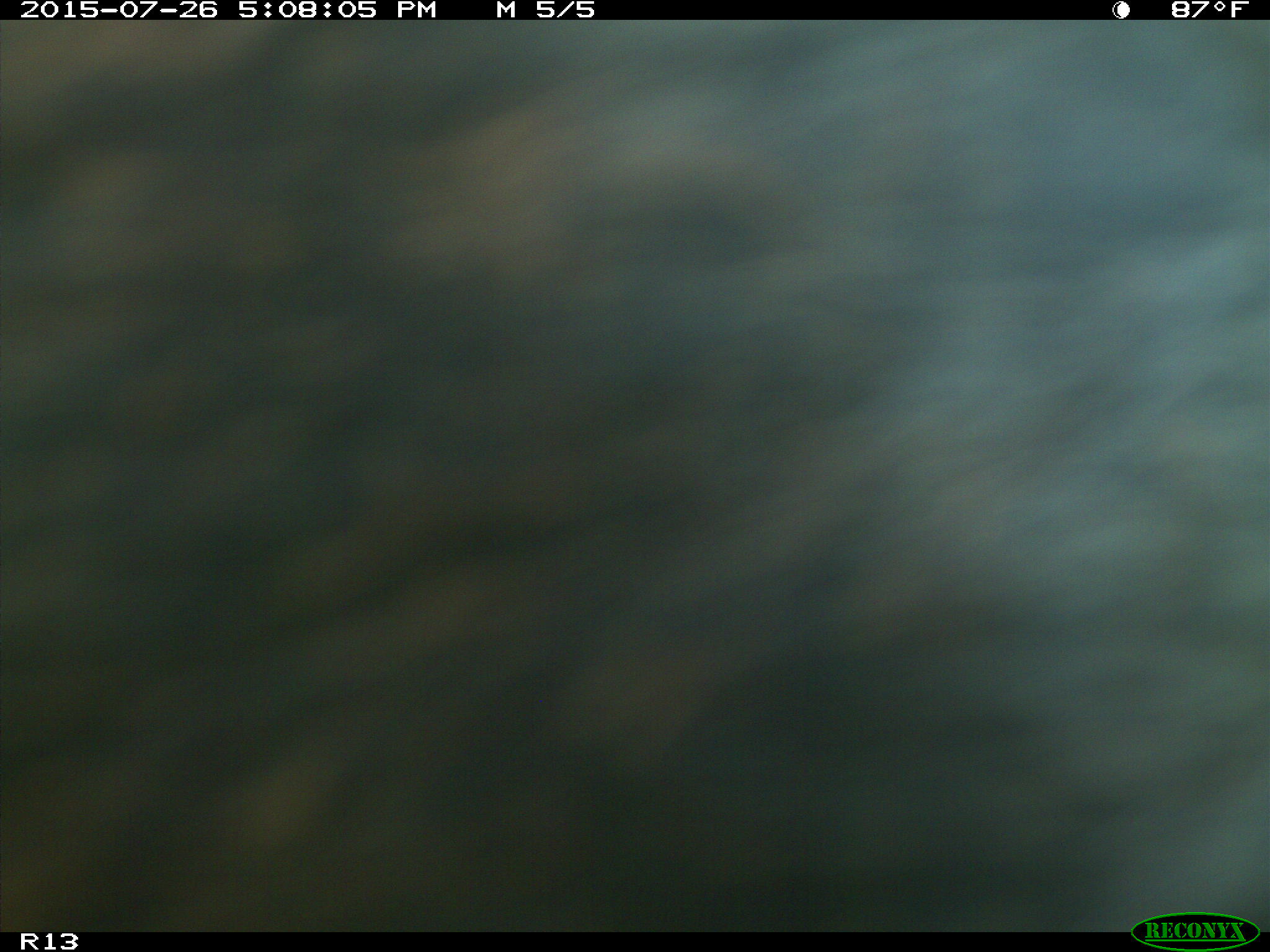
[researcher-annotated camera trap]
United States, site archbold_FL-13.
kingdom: Animalia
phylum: Chordata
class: Mammalia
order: Artiodactyla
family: Bovidae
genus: Bos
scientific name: Bos taurus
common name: domestic cow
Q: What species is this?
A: Bos taurus (domestic cow).